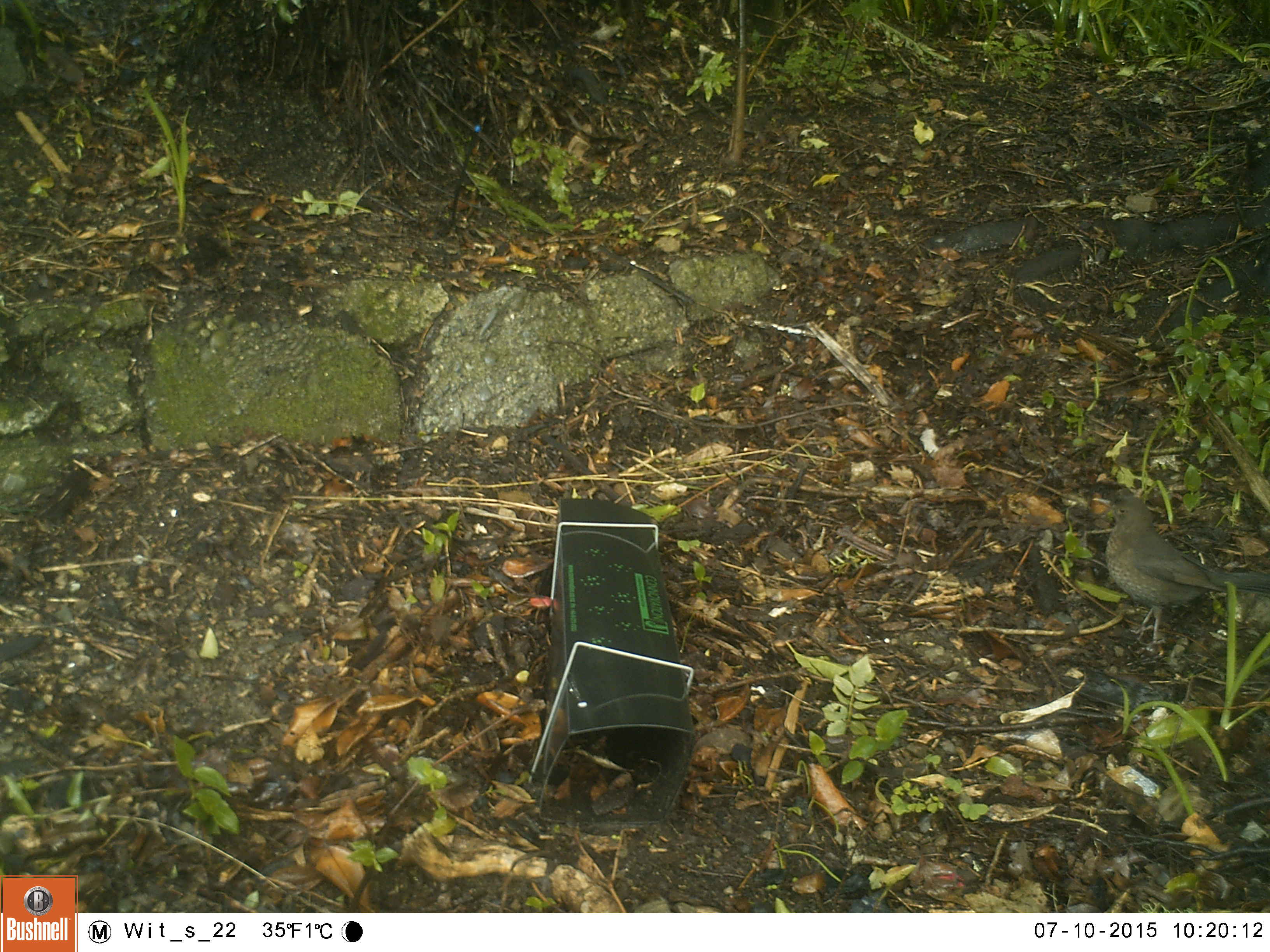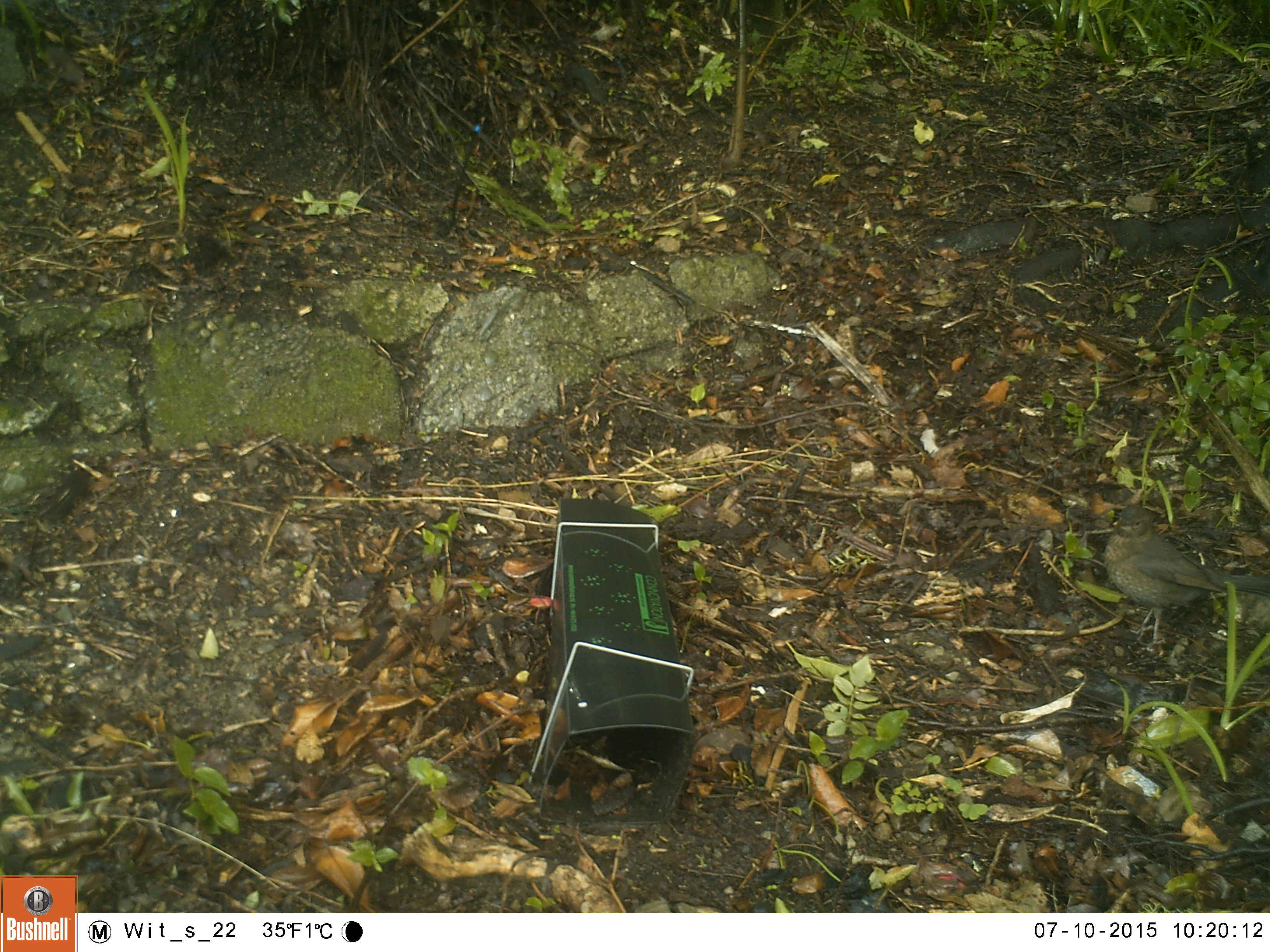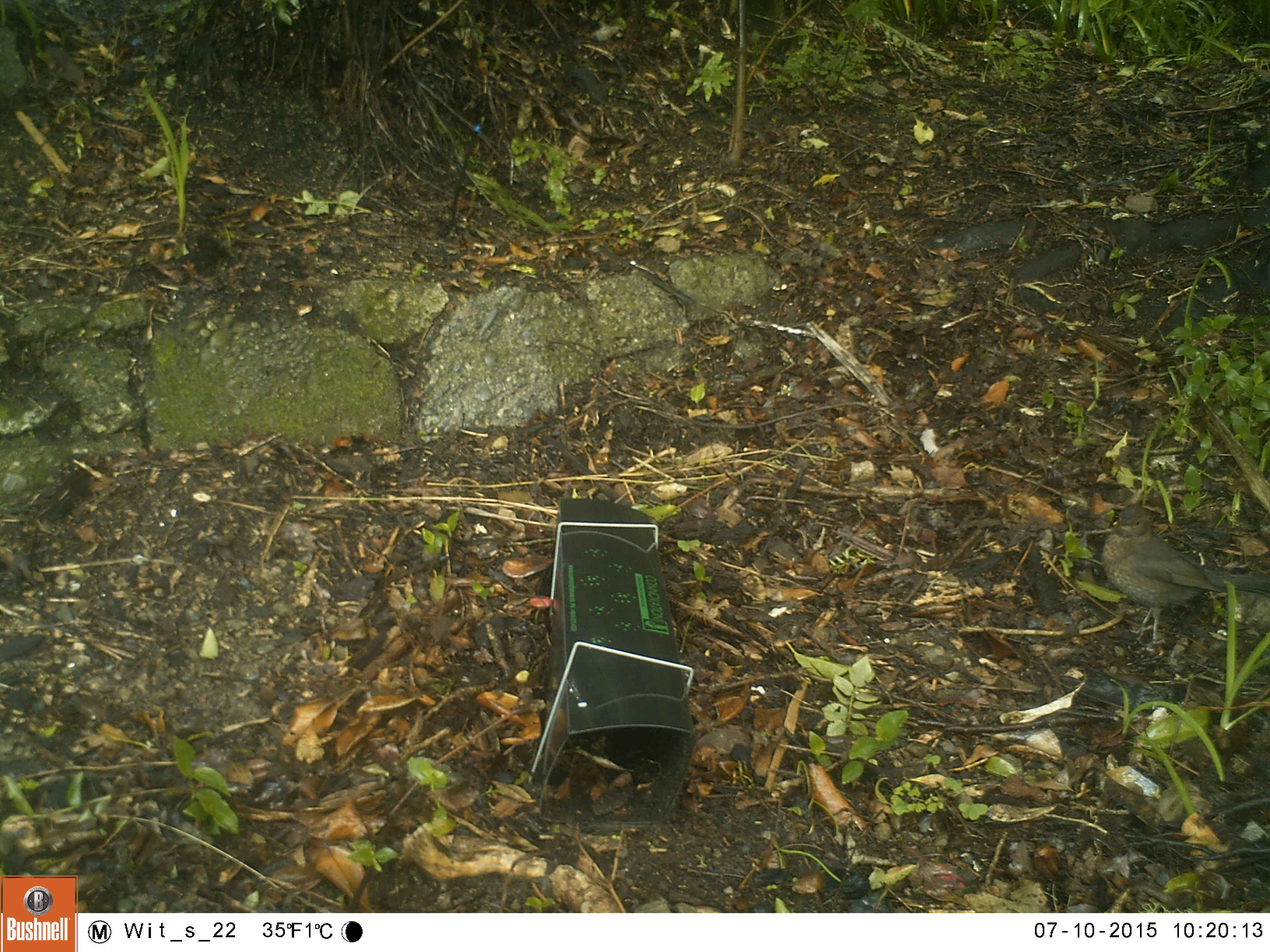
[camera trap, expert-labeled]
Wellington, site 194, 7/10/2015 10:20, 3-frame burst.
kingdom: Animalia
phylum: Chordata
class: Aves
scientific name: Aves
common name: bird